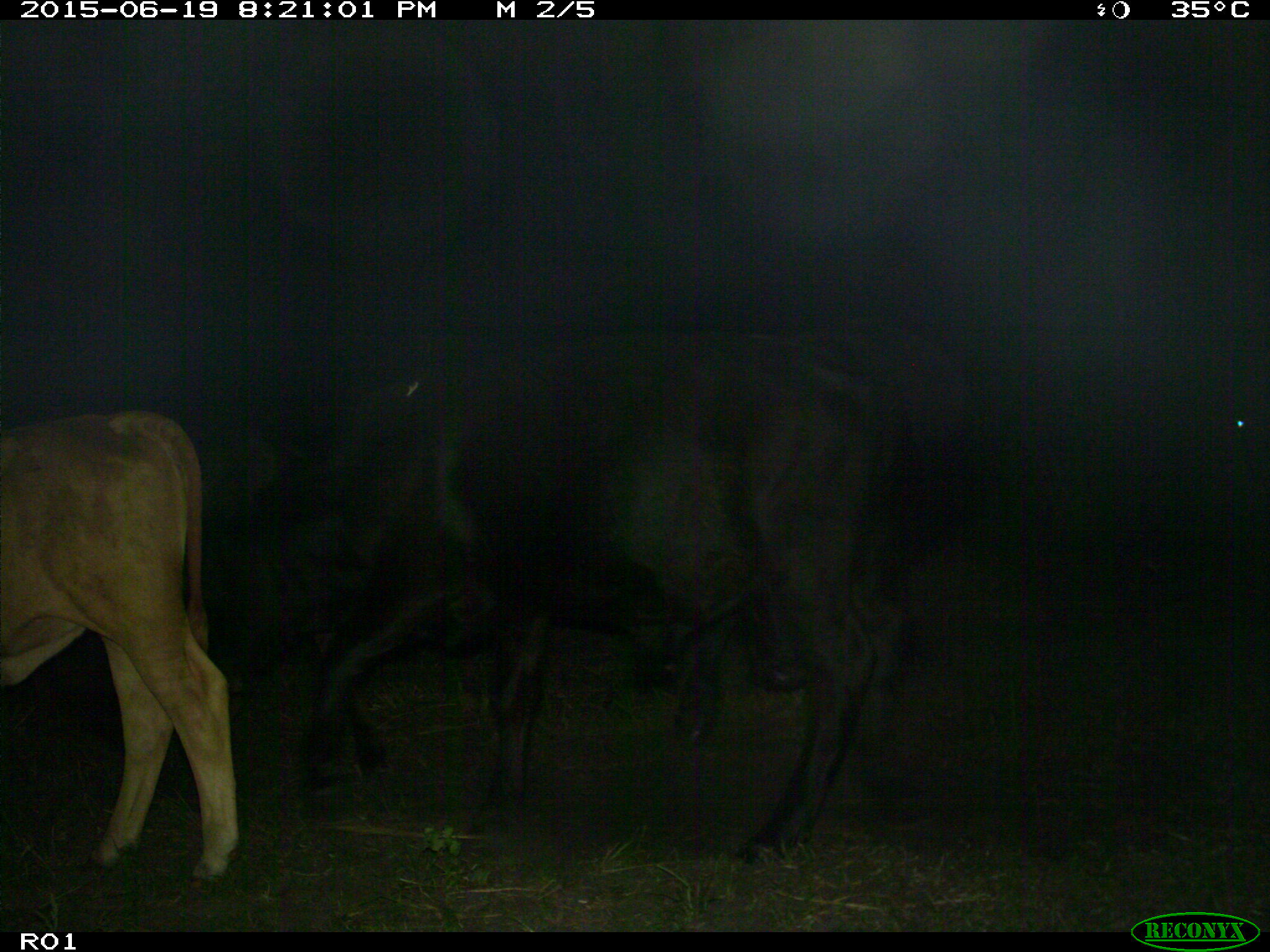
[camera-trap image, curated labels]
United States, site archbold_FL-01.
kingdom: Animalia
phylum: Chordata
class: Mammalia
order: Artiodactyla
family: Bovidae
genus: Bos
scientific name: Bos taurus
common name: domestic cow